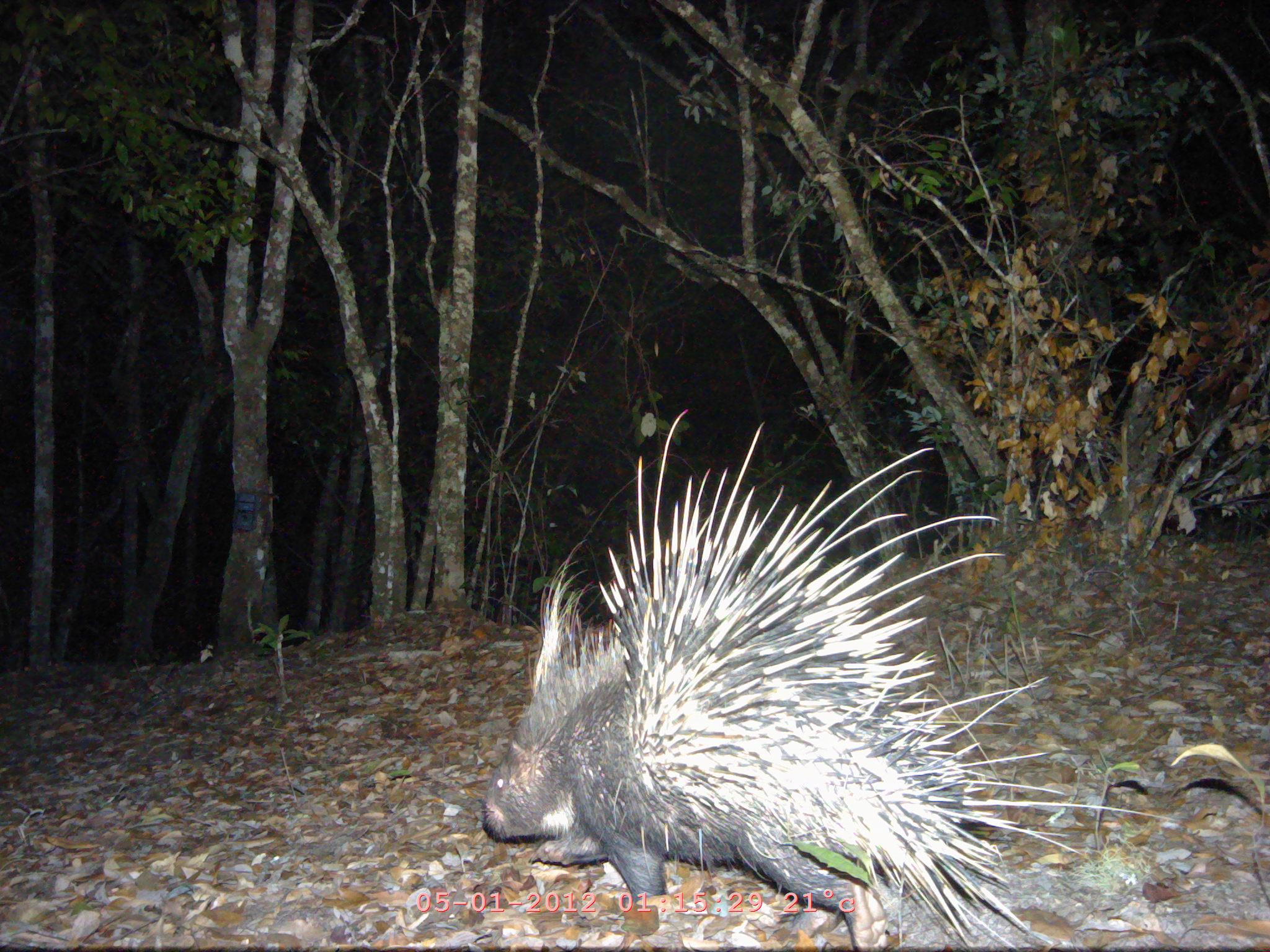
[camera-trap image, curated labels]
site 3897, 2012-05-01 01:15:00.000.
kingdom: Animalia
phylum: Chordata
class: Mammalia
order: Rodentia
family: Hystricidae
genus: Hystrix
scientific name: Hystrix brachyura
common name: east asian porcupine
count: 1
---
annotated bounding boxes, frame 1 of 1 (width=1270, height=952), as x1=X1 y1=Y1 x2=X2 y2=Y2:
hystrix brachyura: x1=475 y1=407 x2=1172 y2=948